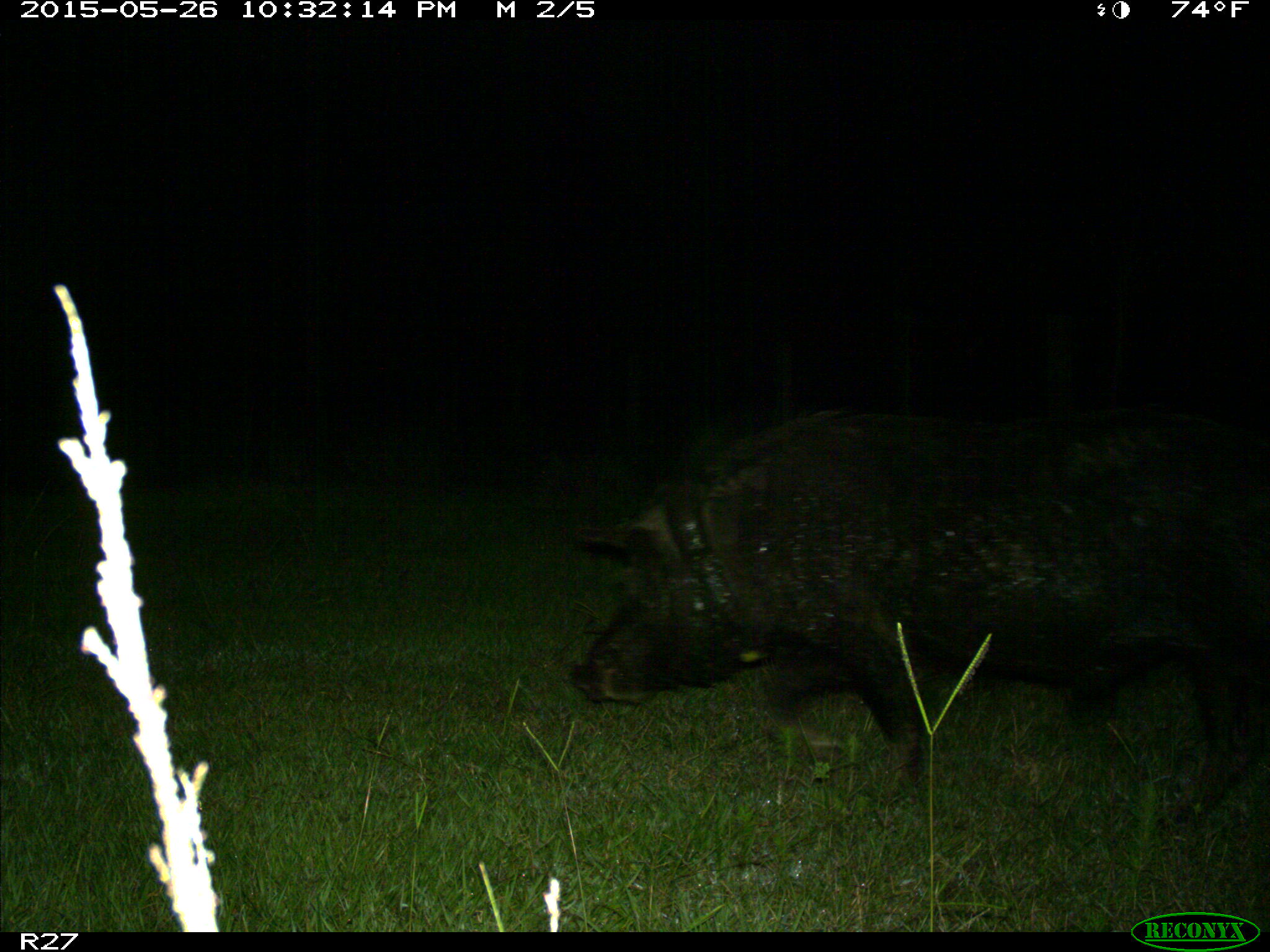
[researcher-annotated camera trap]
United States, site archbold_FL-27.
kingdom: Animalia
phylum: Chordata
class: Mammalia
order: Artiodactyla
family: Suidae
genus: Sus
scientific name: Sus scrofa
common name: wild boar